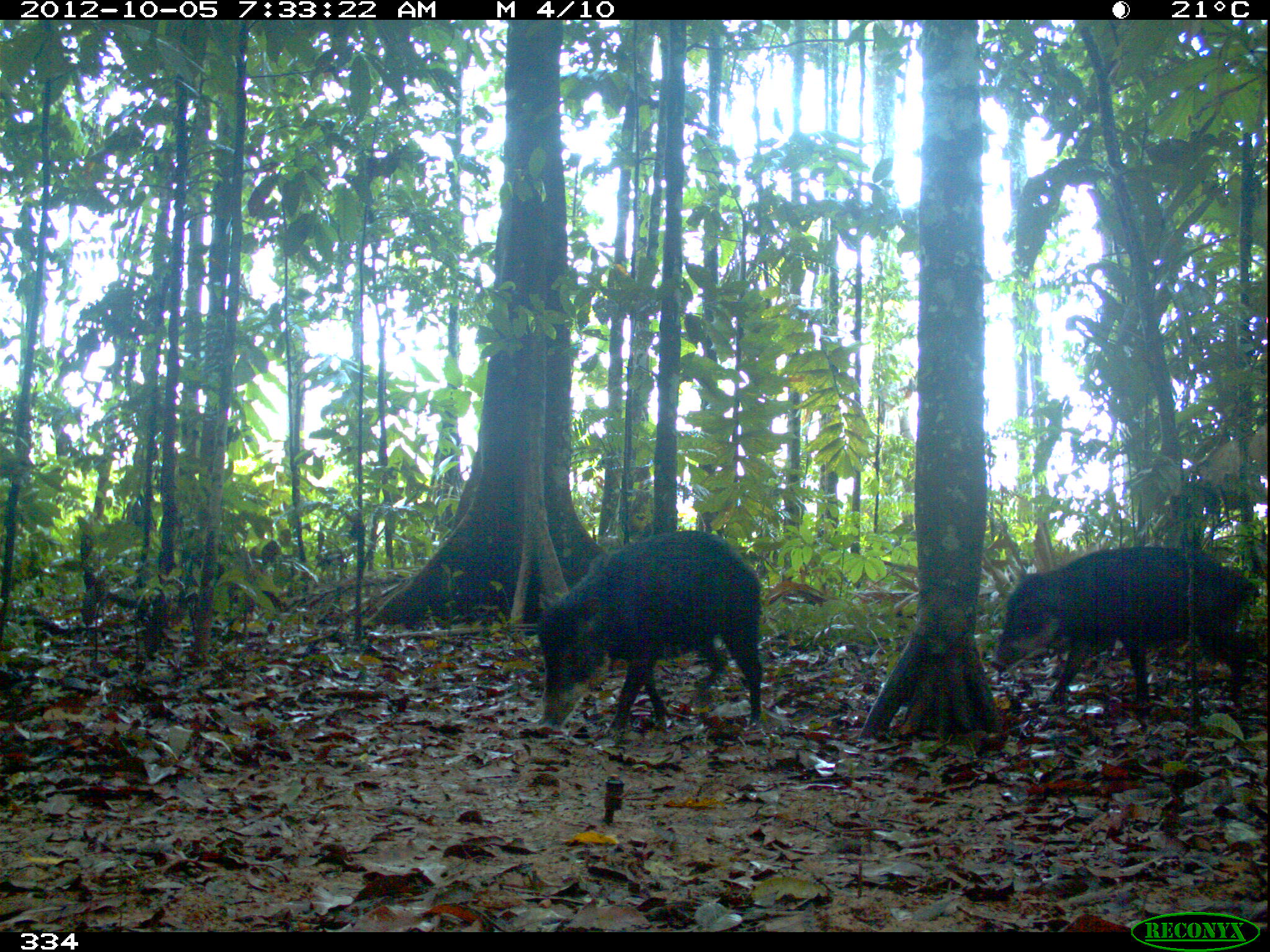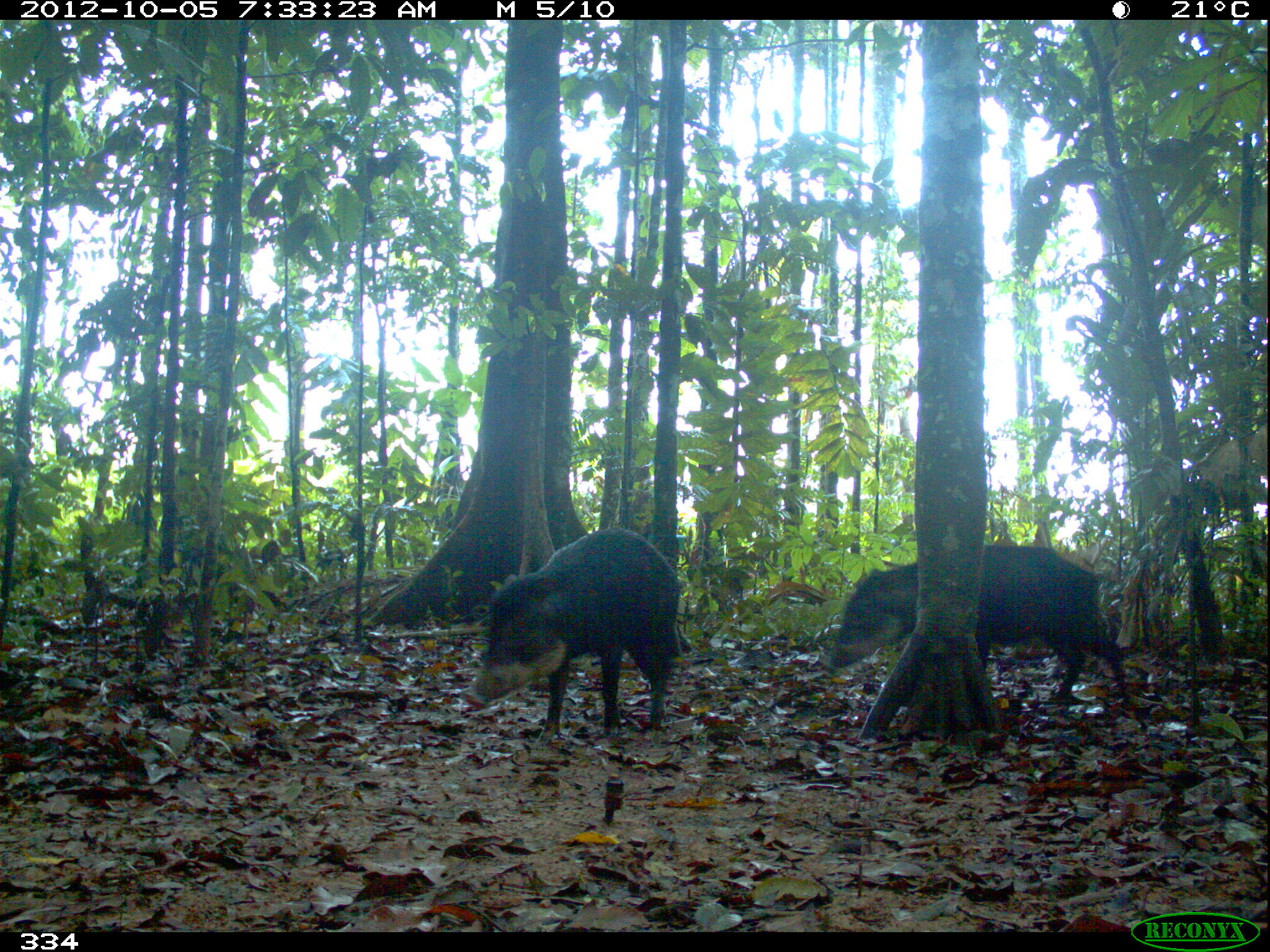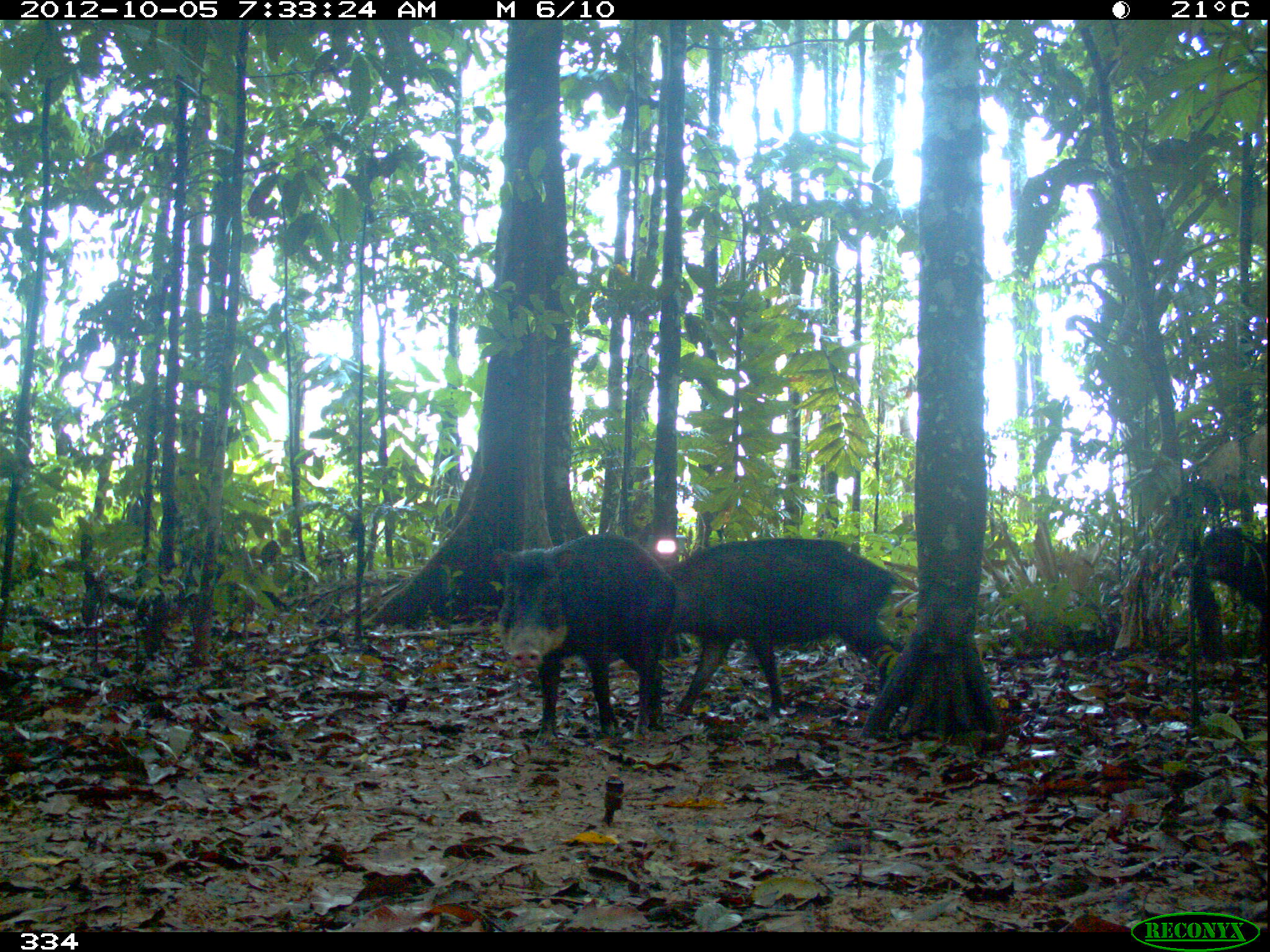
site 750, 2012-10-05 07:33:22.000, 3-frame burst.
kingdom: Animalia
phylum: Chordata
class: Mammalia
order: Artiodactyla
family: Tayassuidae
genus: Tayassu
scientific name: Tayassu pecari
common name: white-lipped peccary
Tayassu pecari (white-lipped peccary).